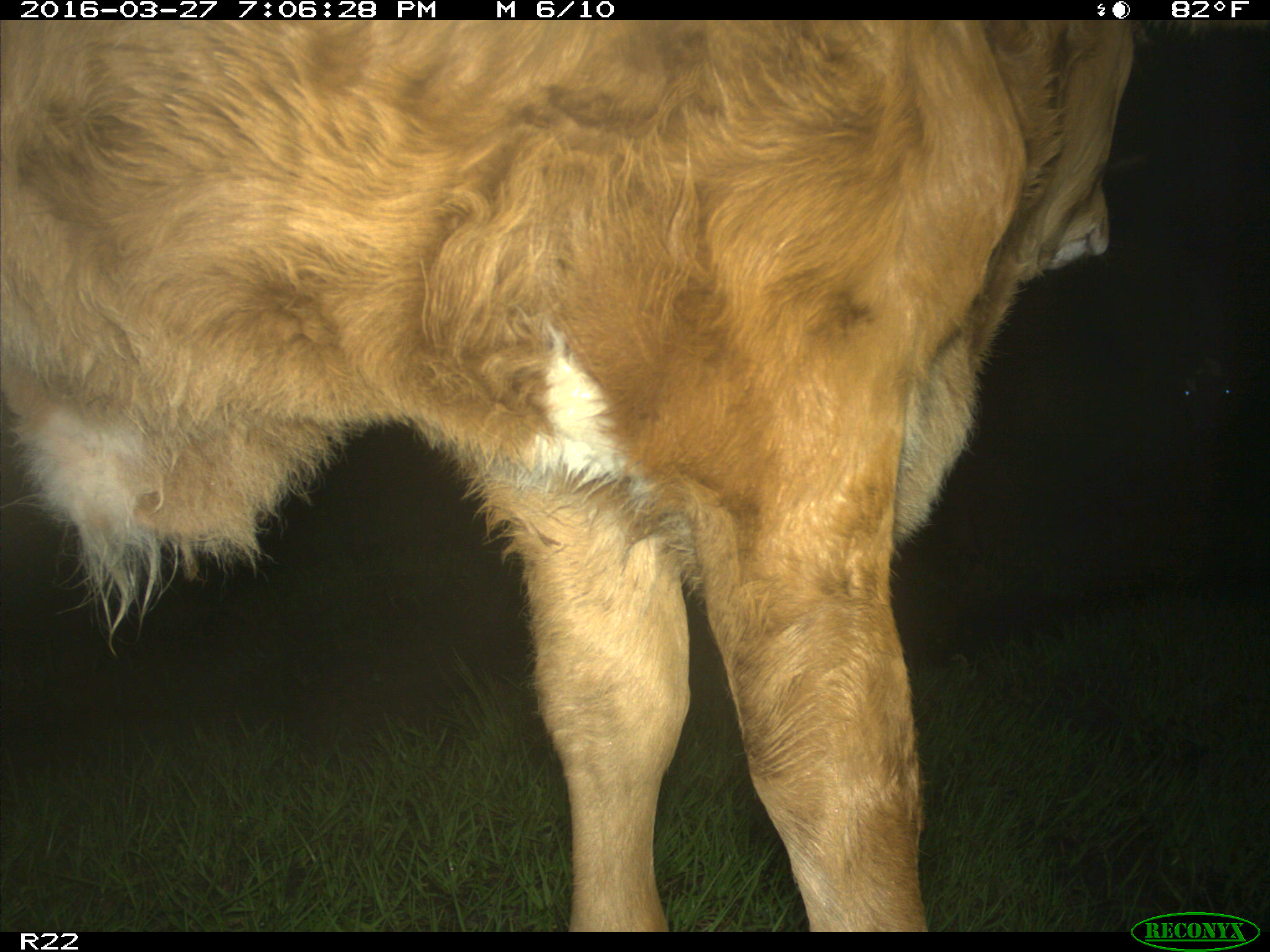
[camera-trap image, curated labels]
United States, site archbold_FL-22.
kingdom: Animalia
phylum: Chordata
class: Mammalia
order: Artiodactyla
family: Bovidae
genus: Bos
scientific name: Bos taurus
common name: domestic cow